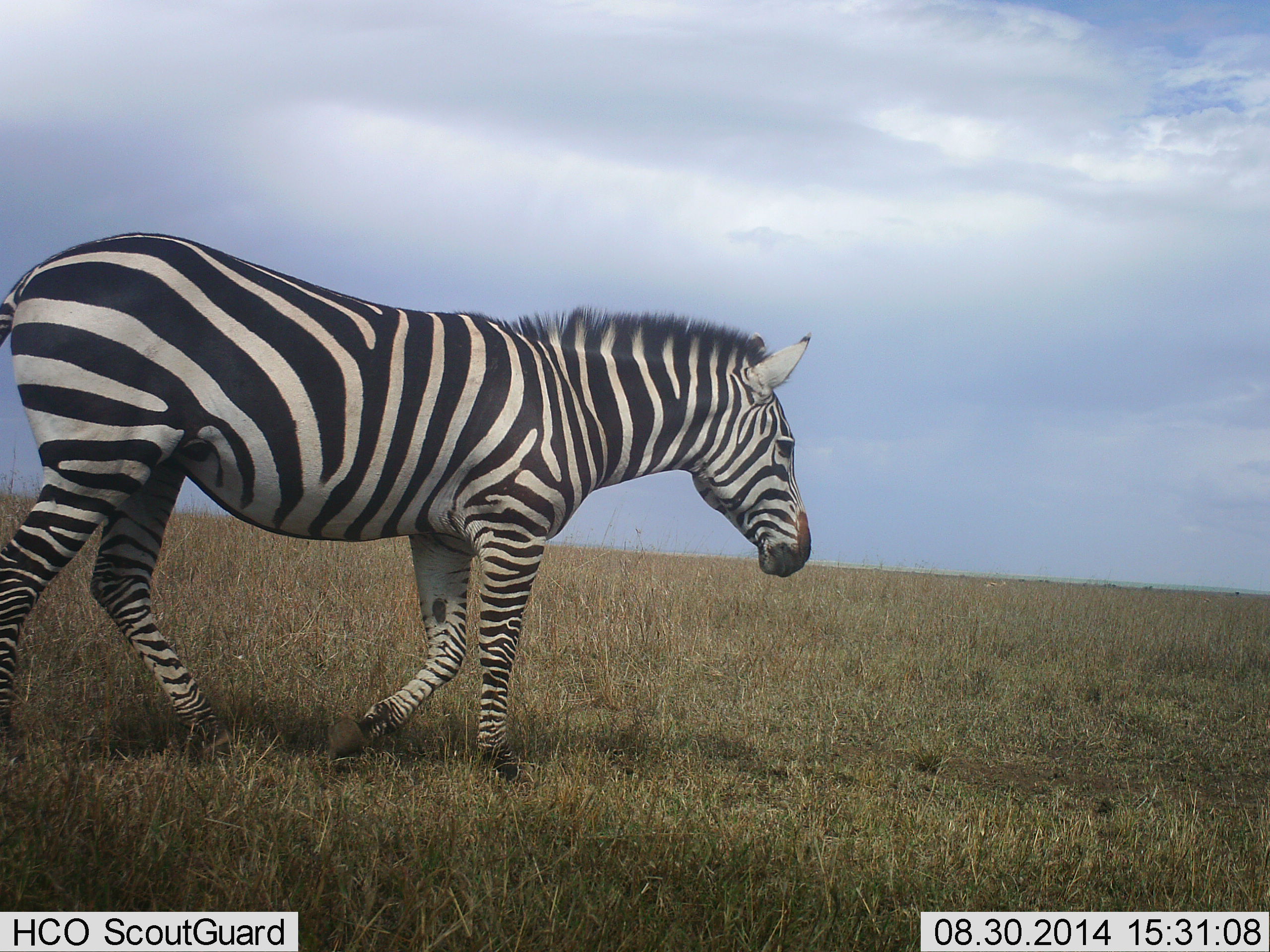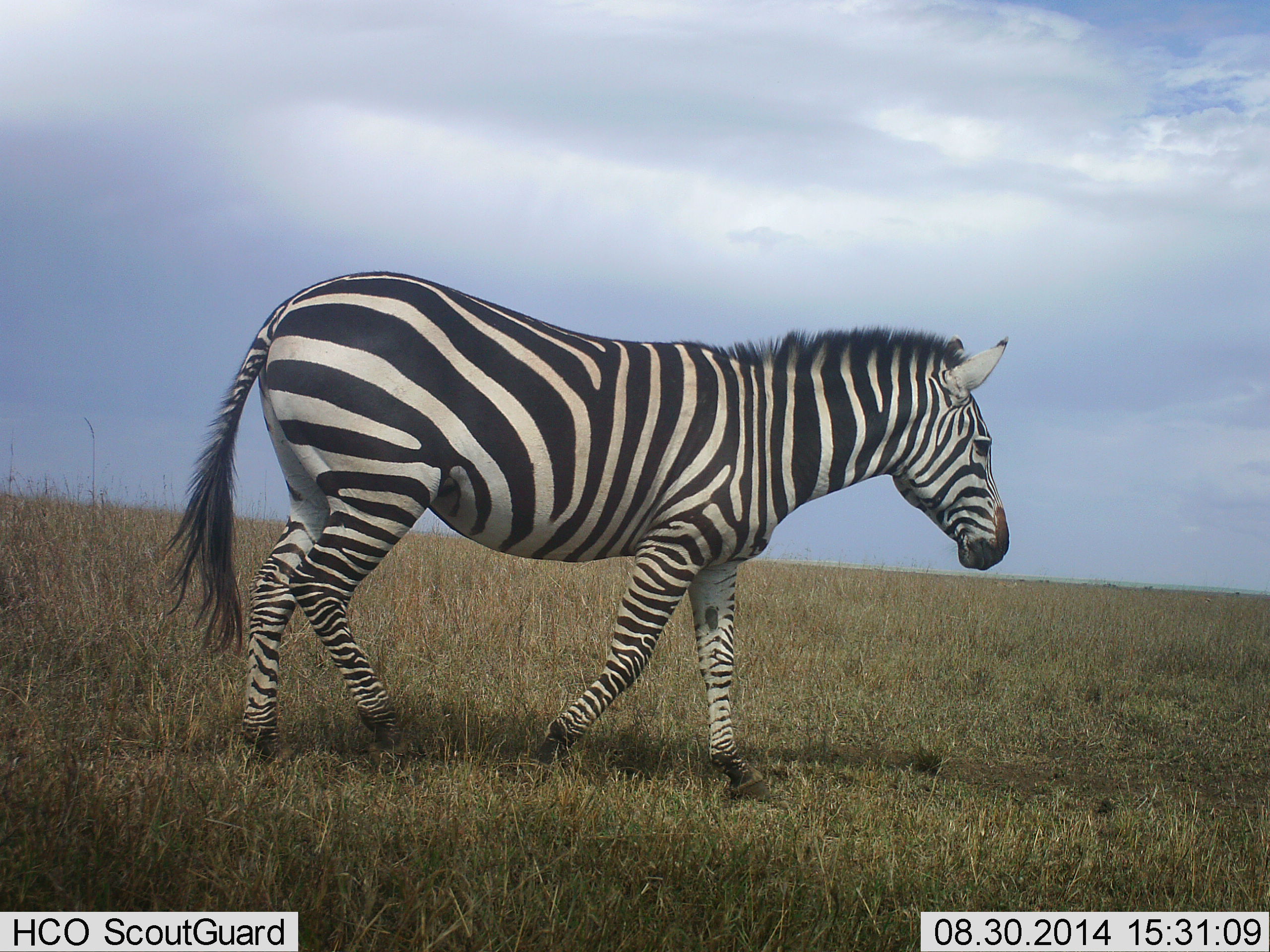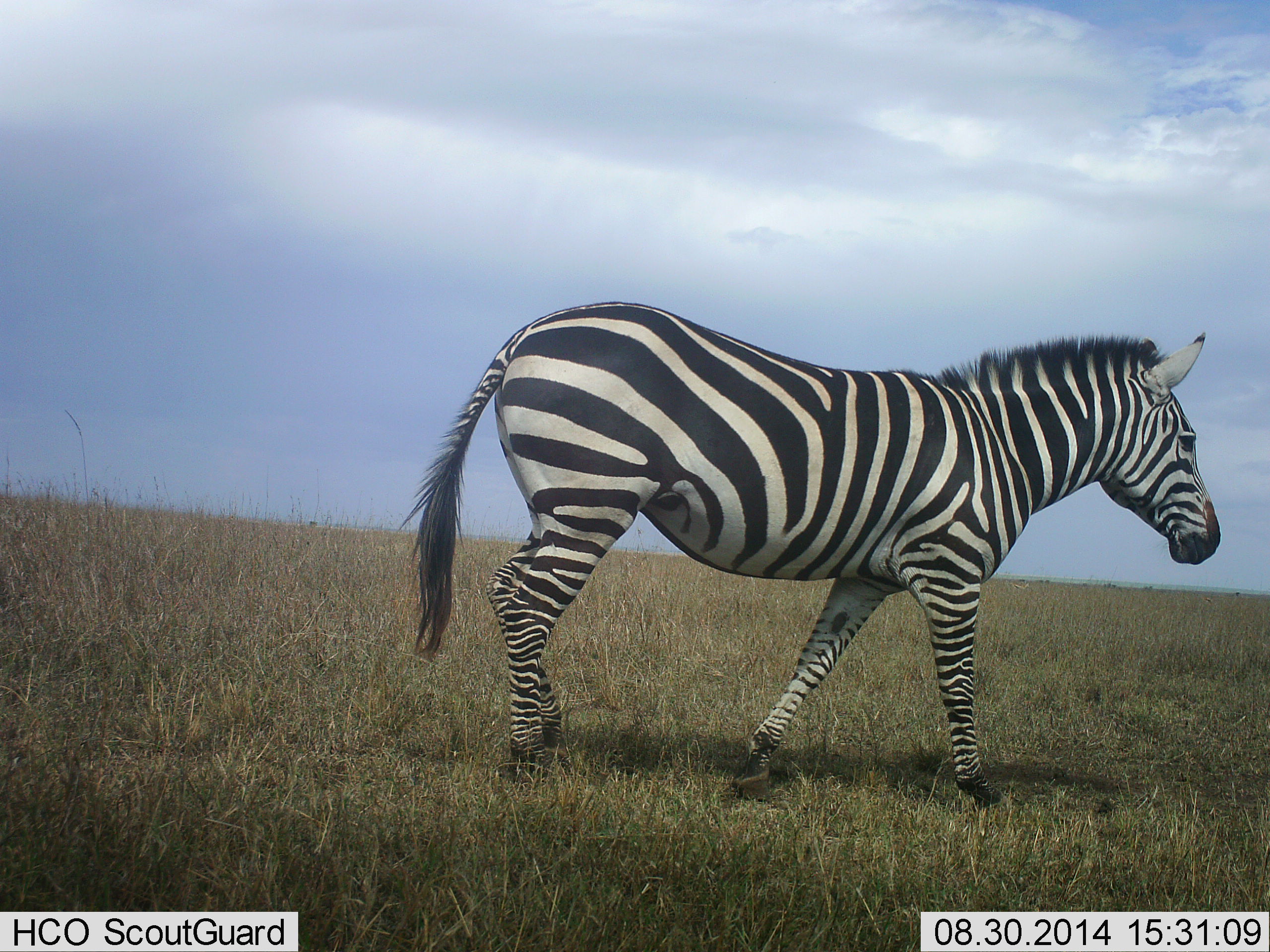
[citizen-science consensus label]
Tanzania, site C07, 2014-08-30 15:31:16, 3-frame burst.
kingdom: Animalia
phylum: Chordata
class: Mammalia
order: Perissodactyla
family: Equidae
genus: Equus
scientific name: Equus quagga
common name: plains zebra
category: zebra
Zebra (plains zebra) (Equus quagga), count 1. Behavior (volunteer vote fractions): standing 0%, resting 0%, moving 100%, interacting 0%. Young present (vote fraction): 0%. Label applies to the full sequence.